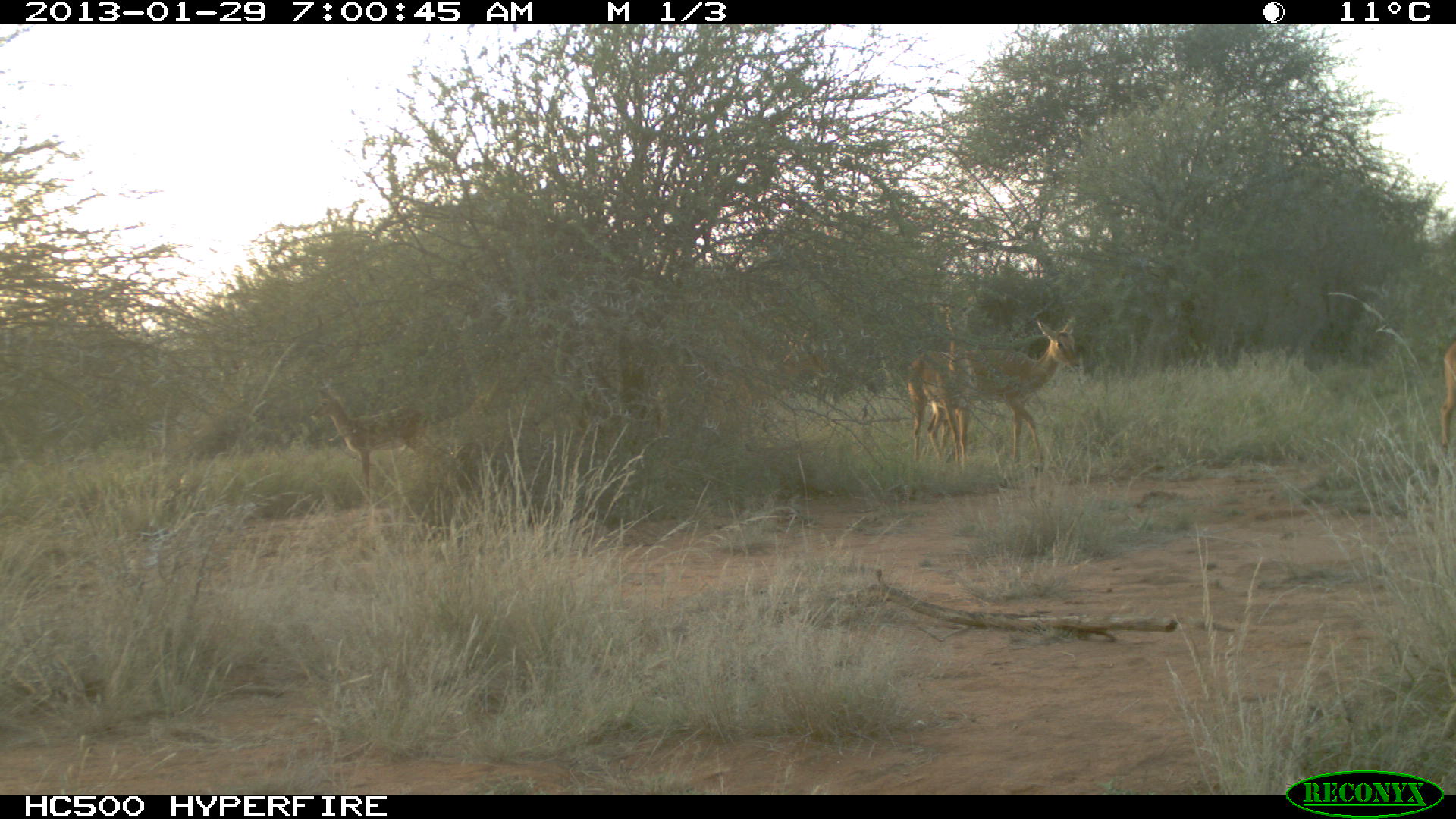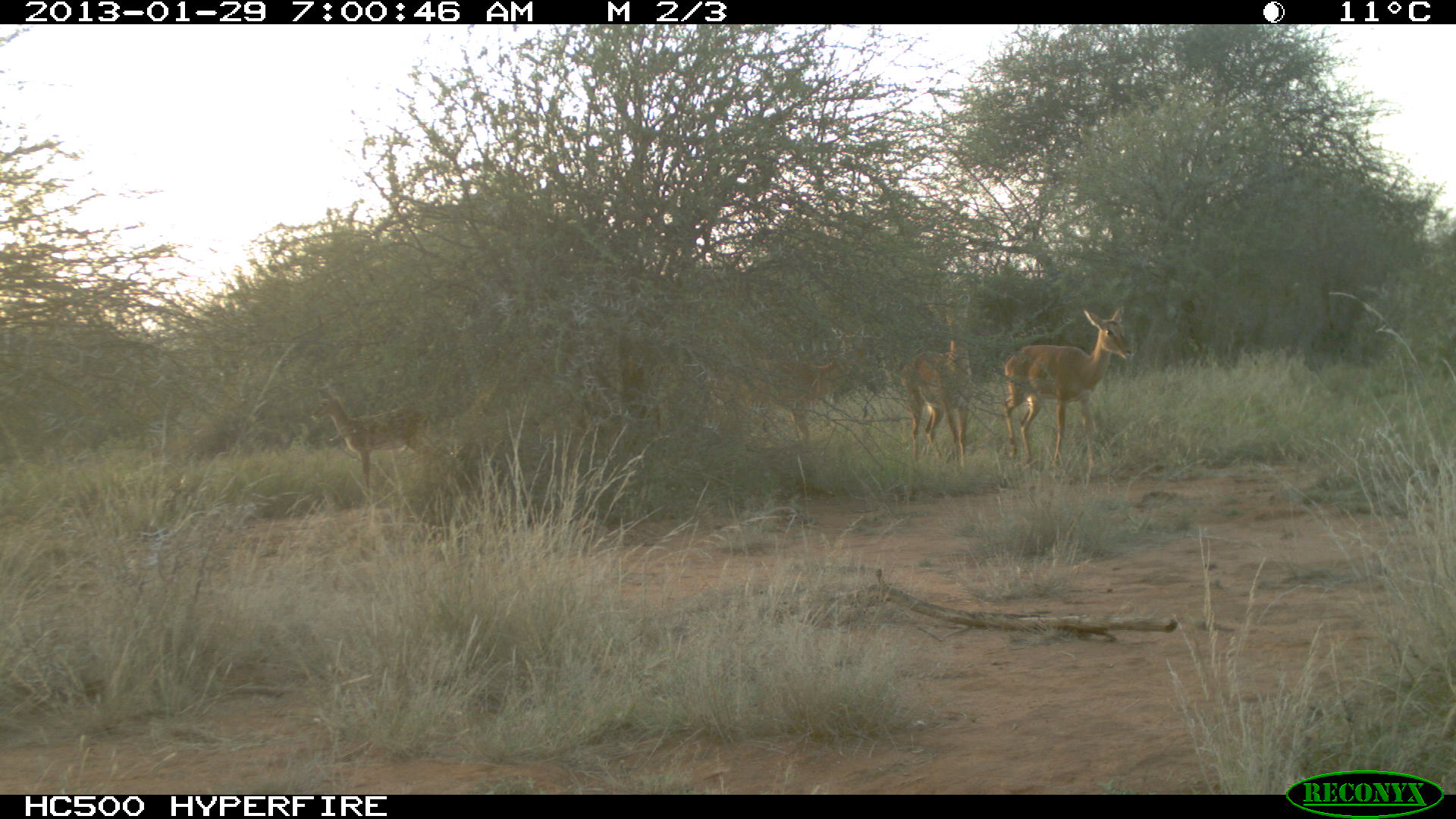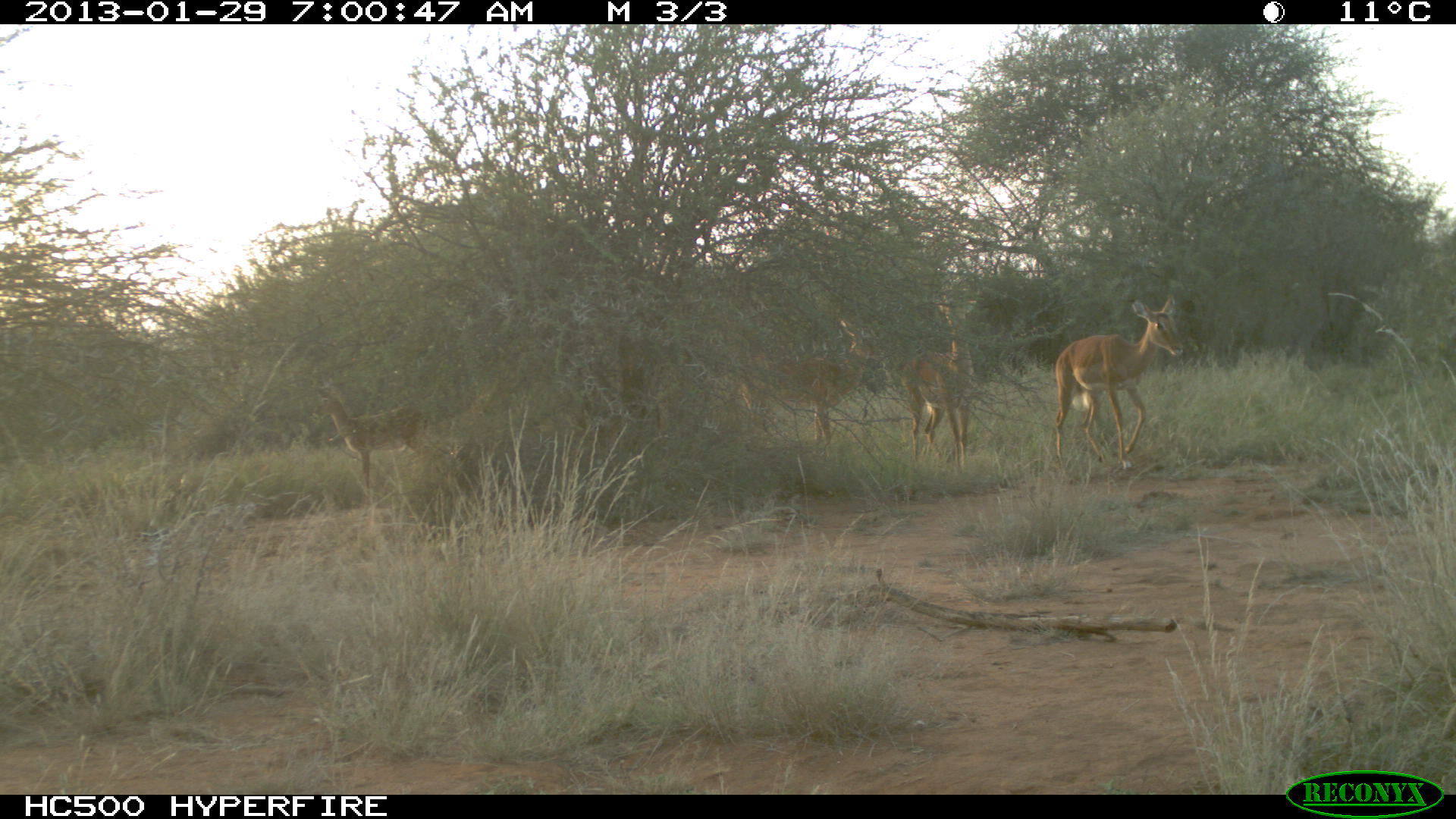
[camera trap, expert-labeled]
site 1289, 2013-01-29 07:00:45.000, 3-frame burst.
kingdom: Animalia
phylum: Chordata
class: Mammalia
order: Artiodactyla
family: Bovidae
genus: Aepyceros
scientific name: Aepyceros melampus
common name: impala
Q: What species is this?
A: Aepyceros melampus (impala).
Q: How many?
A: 5.